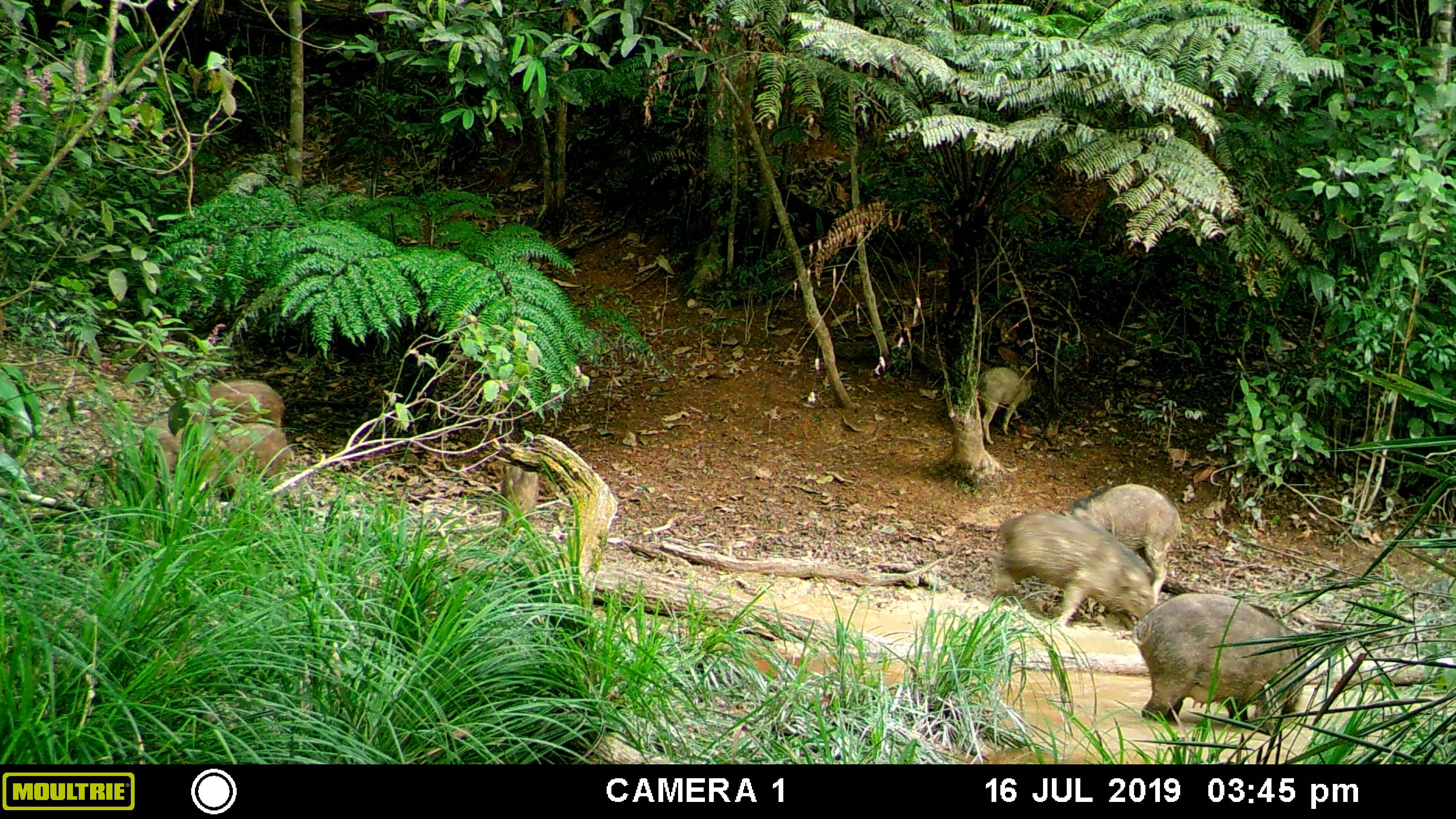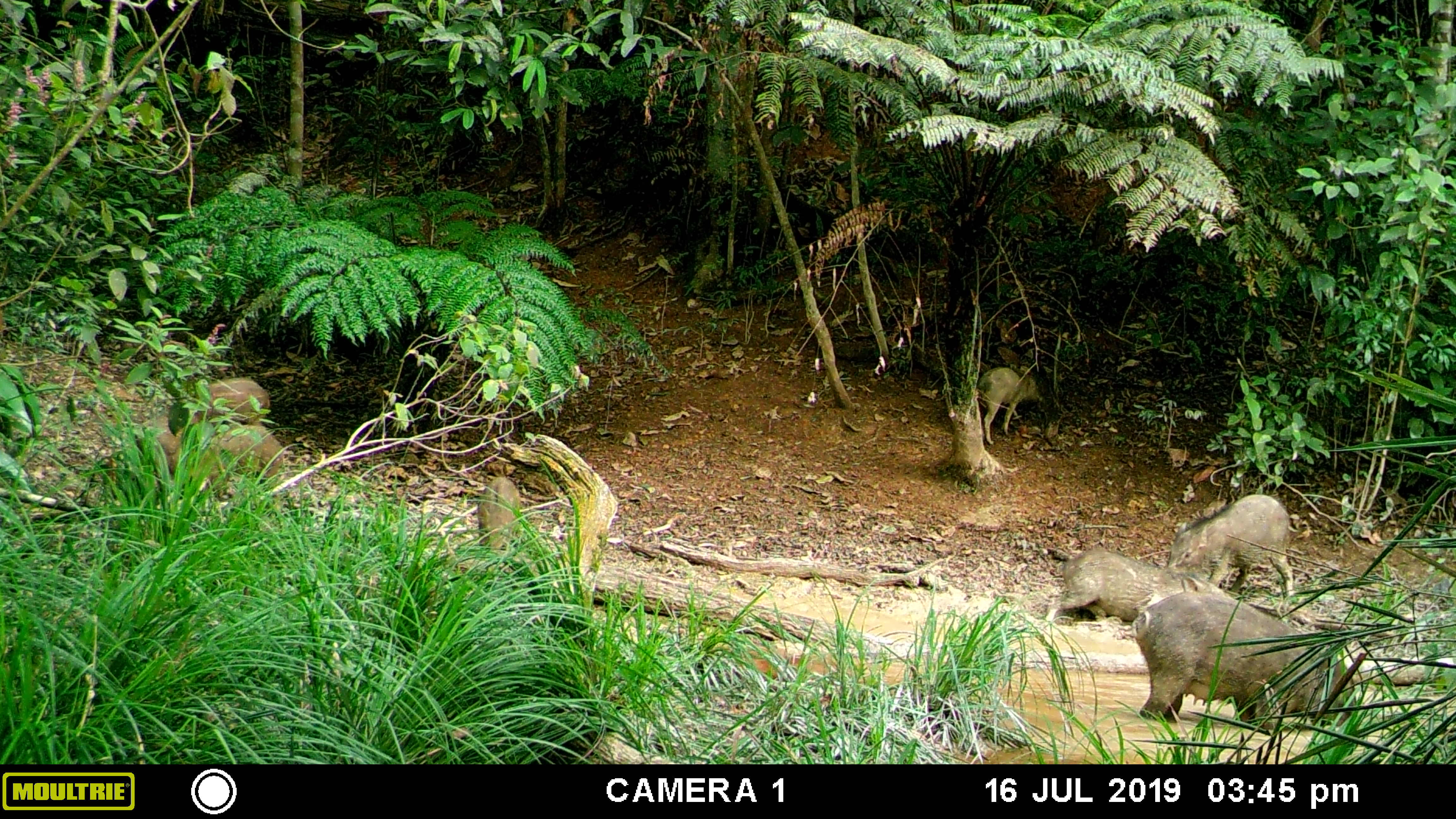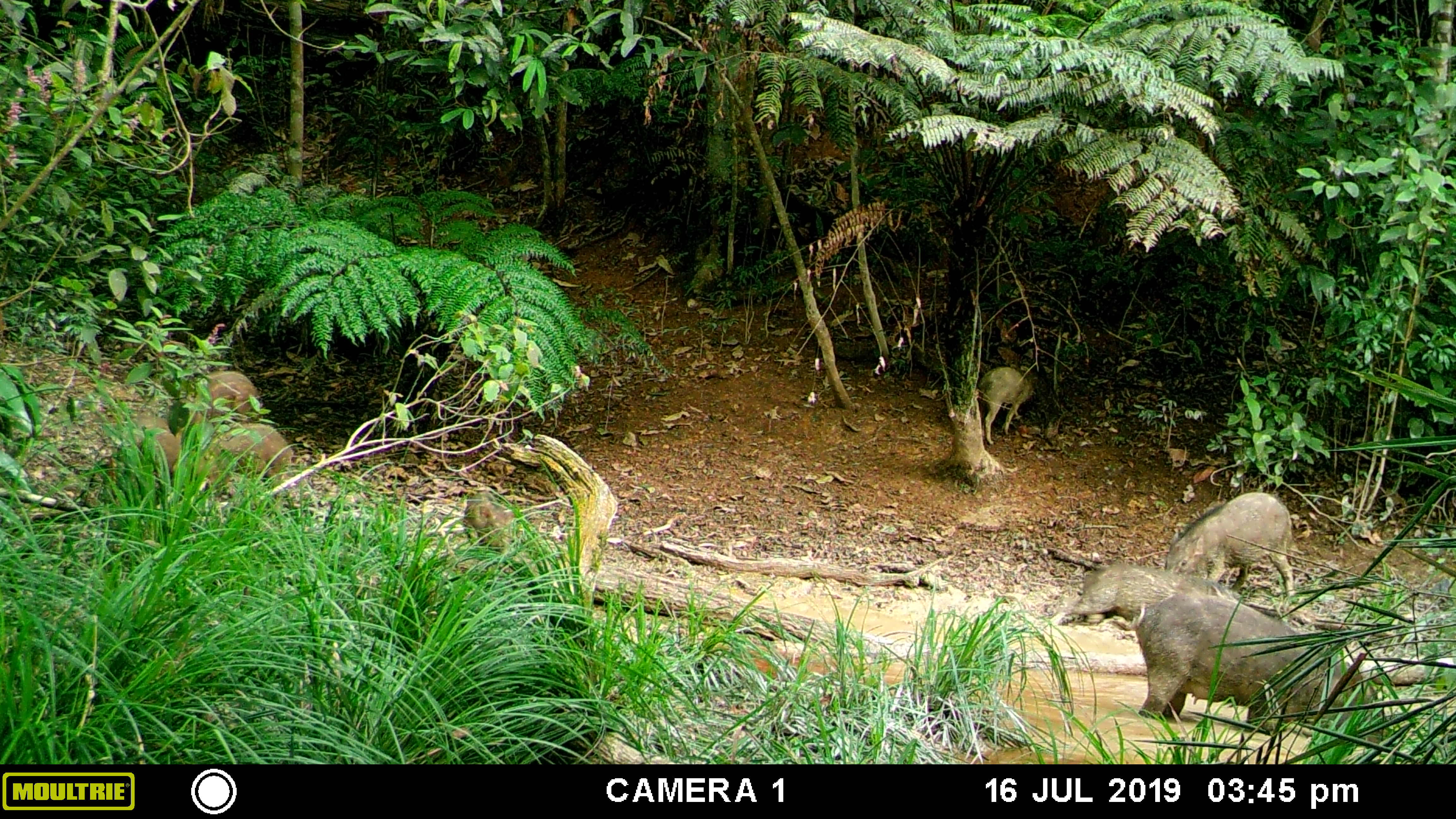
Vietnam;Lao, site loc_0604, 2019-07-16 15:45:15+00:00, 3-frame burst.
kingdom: Animalia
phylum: Chordata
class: Mammalia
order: Artiodactyla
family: Suidae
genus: Sus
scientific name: Sus scrofa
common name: eurasian wild pig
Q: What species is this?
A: Eurasian wild pig (Sus scrofa).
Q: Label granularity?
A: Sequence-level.